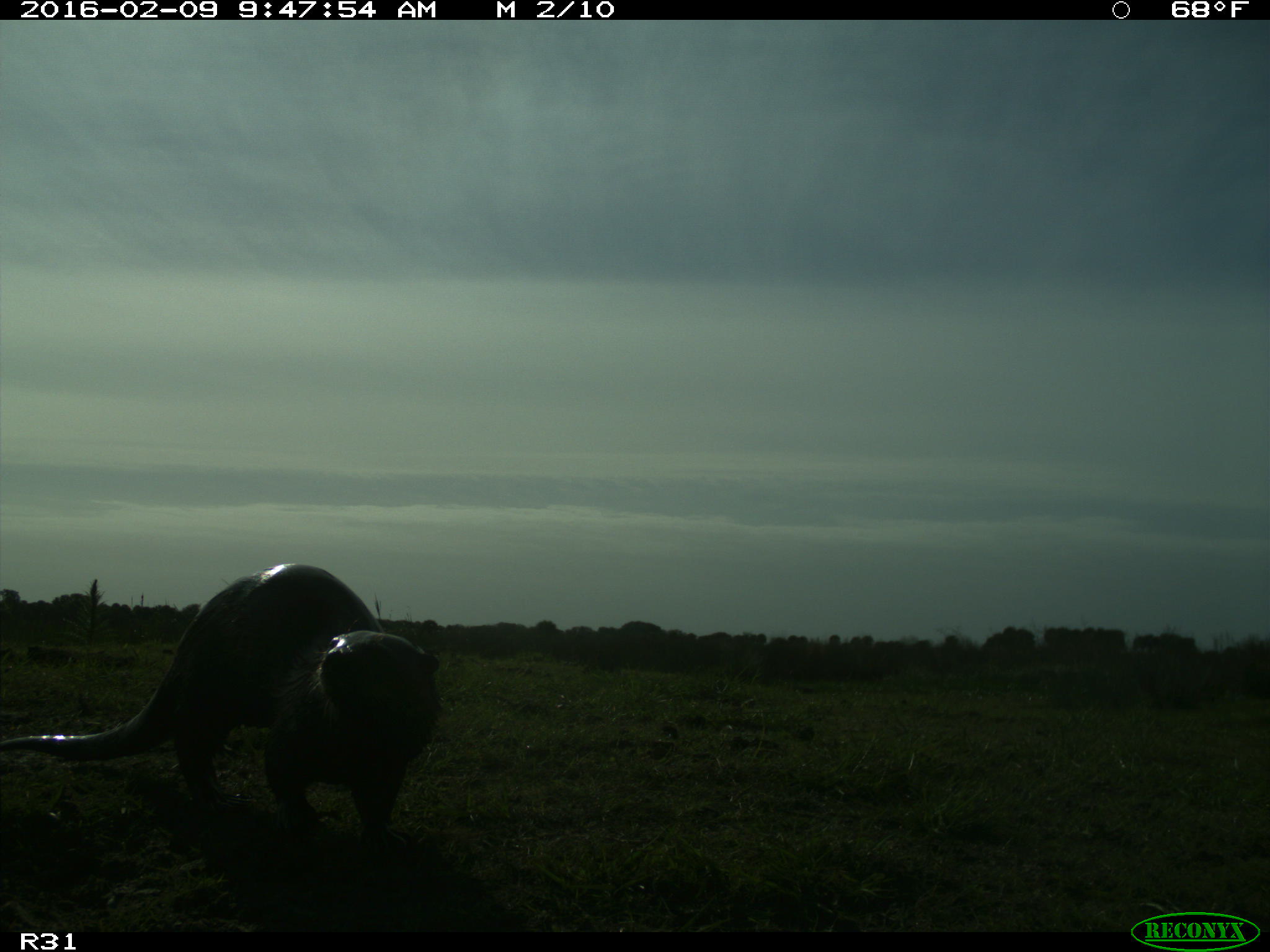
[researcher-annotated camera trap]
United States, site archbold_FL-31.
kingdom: Animalia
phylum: Chordata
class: Mammalia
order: Carnivora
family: Mustelidae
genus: Lontra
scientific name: Lontra canadensis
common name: north american river otter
Lontra canadensis (north american river otter).